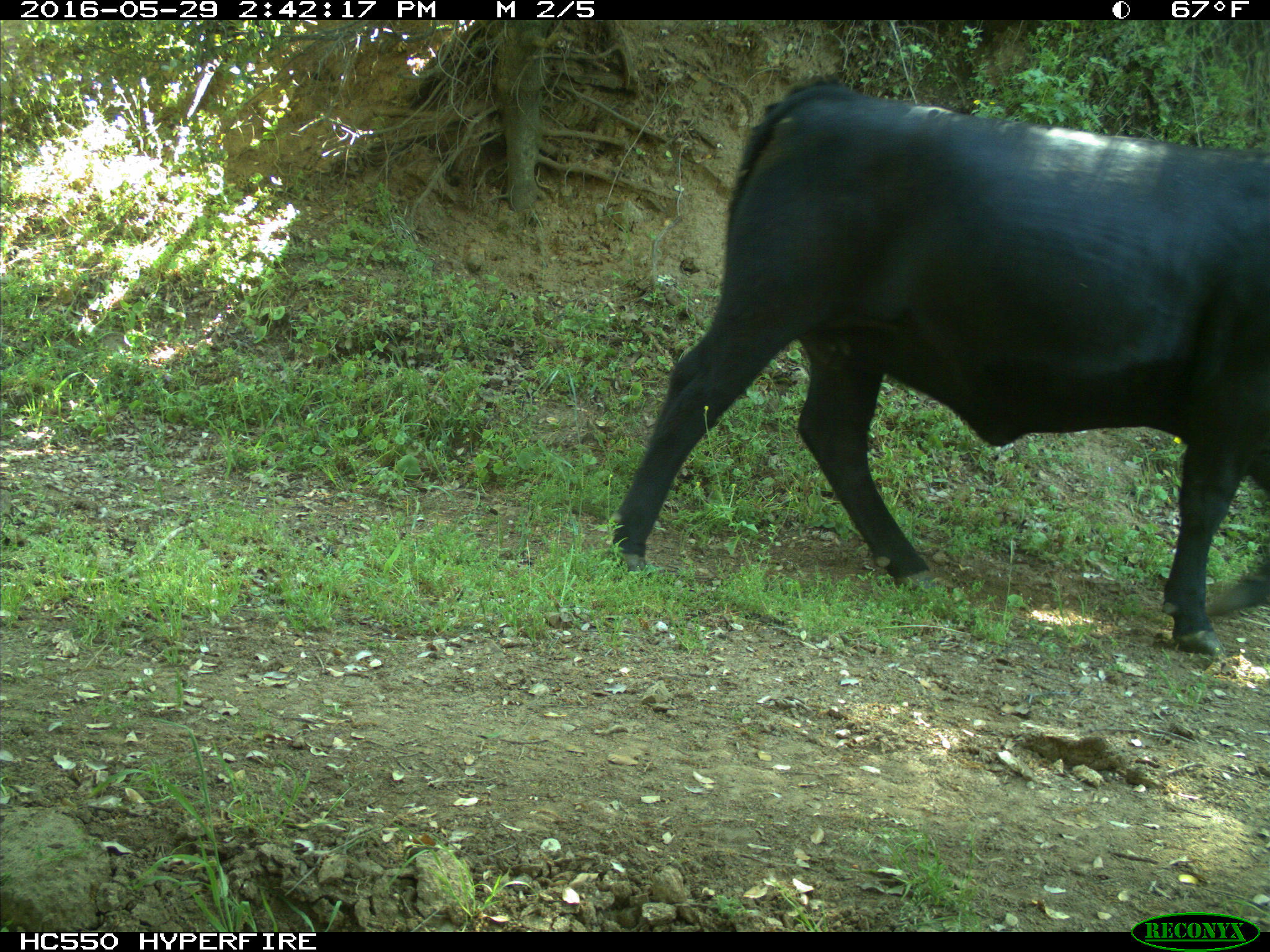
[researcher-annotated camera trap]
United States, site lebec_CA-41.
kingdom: Animalia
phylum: Chordata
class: Mammalia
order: Artiodactyla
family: Bovidae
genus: Bos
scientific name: Bos taurus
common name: domestic cow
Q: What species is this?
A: Bos taurus (domestic cow).